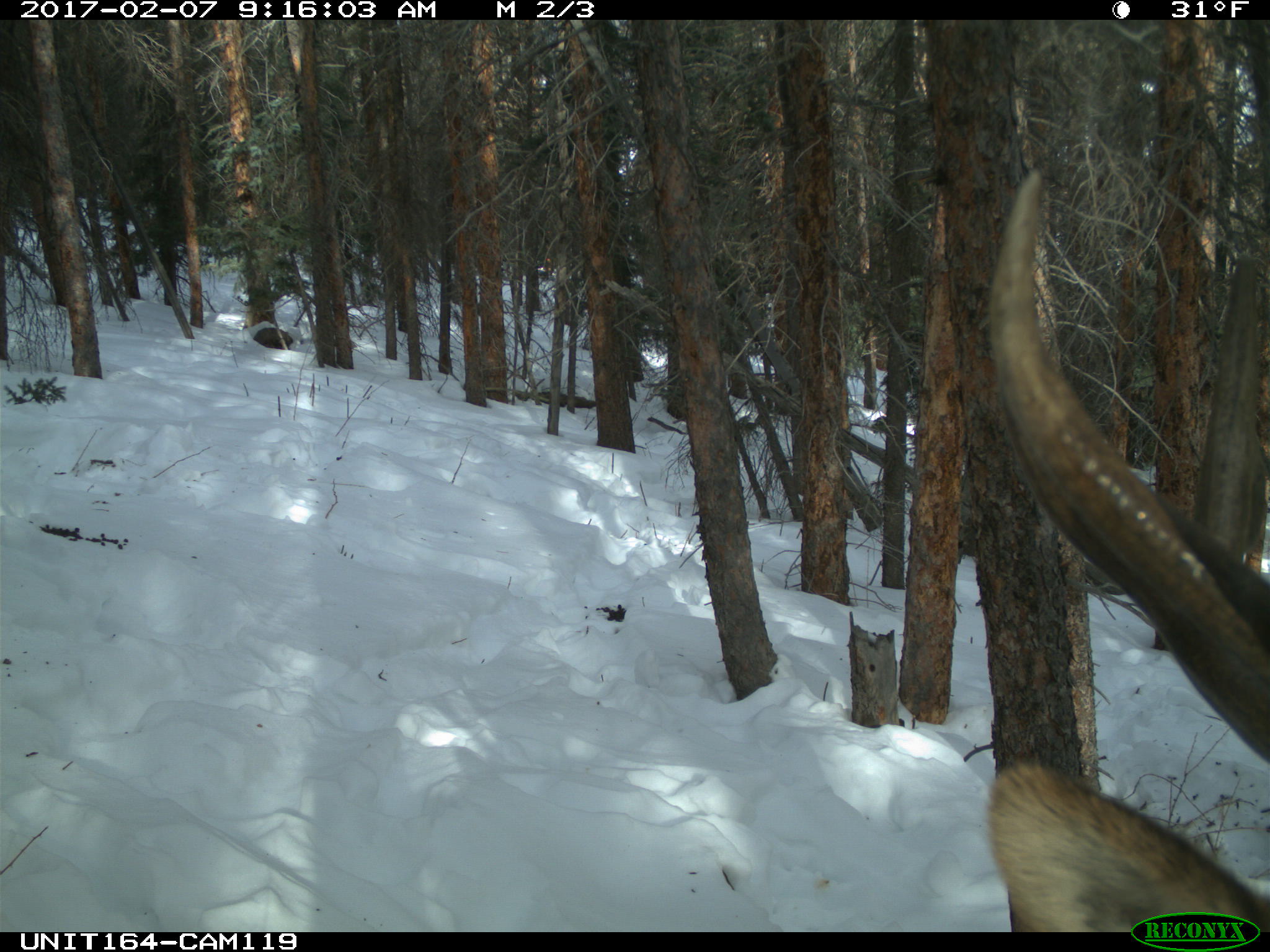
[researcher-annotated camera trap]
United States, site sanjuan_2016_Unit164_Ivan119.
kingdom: Animalia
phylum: Chordata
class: Mammalia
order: Artiodactyla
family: Cervidae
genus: Cervus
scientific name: Cervus elaphus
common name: red deer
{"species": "Cervus elaphus (red deer)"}